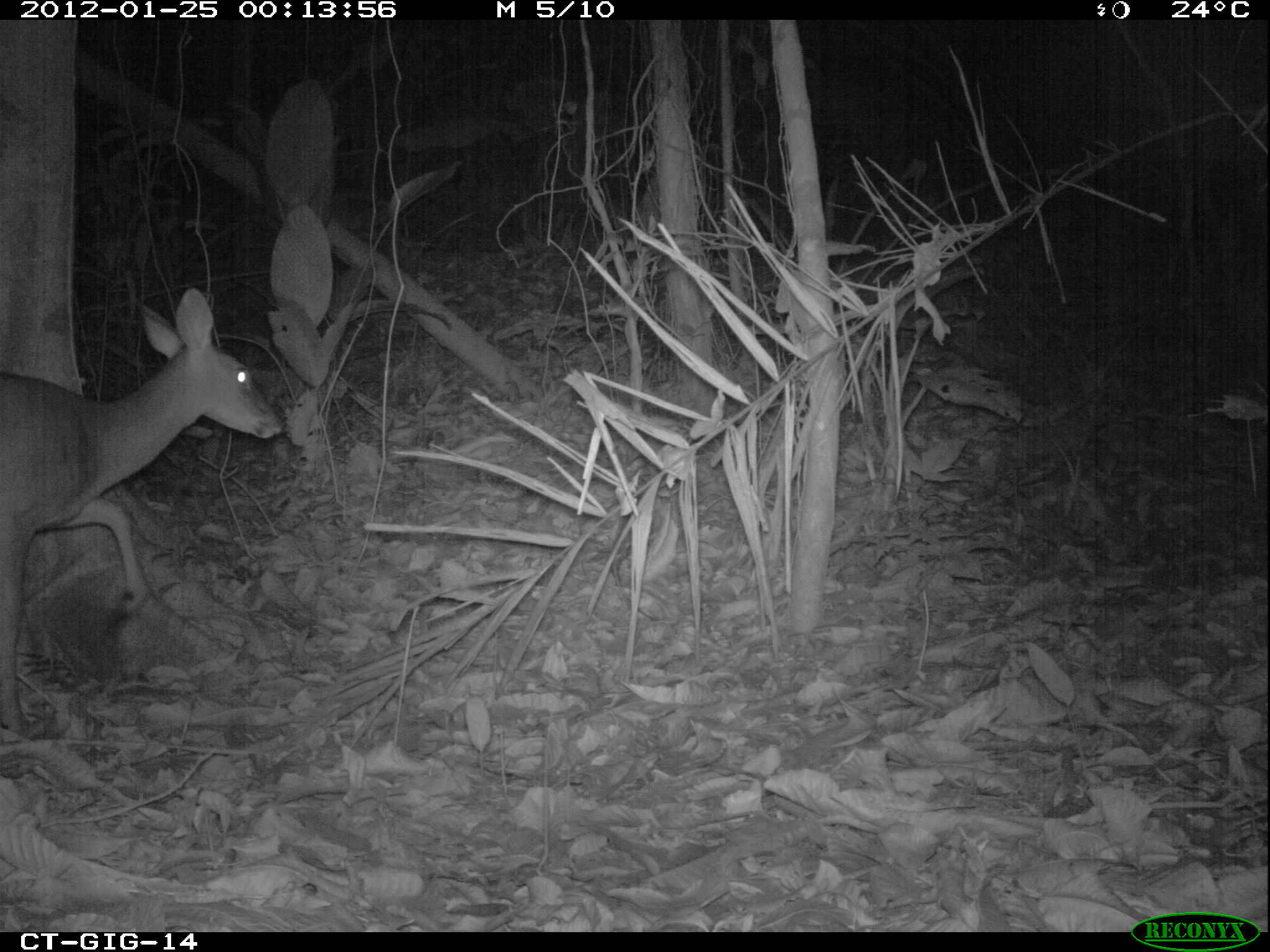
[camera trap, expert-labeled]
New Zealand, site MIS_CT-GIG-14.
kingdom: Animalia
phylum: Chordata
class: Mammalia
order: Artiodactyla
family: Cervidae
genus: Odocoileus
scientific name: Odocoileus virginianus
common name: white-tailed deer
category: white tailed deer